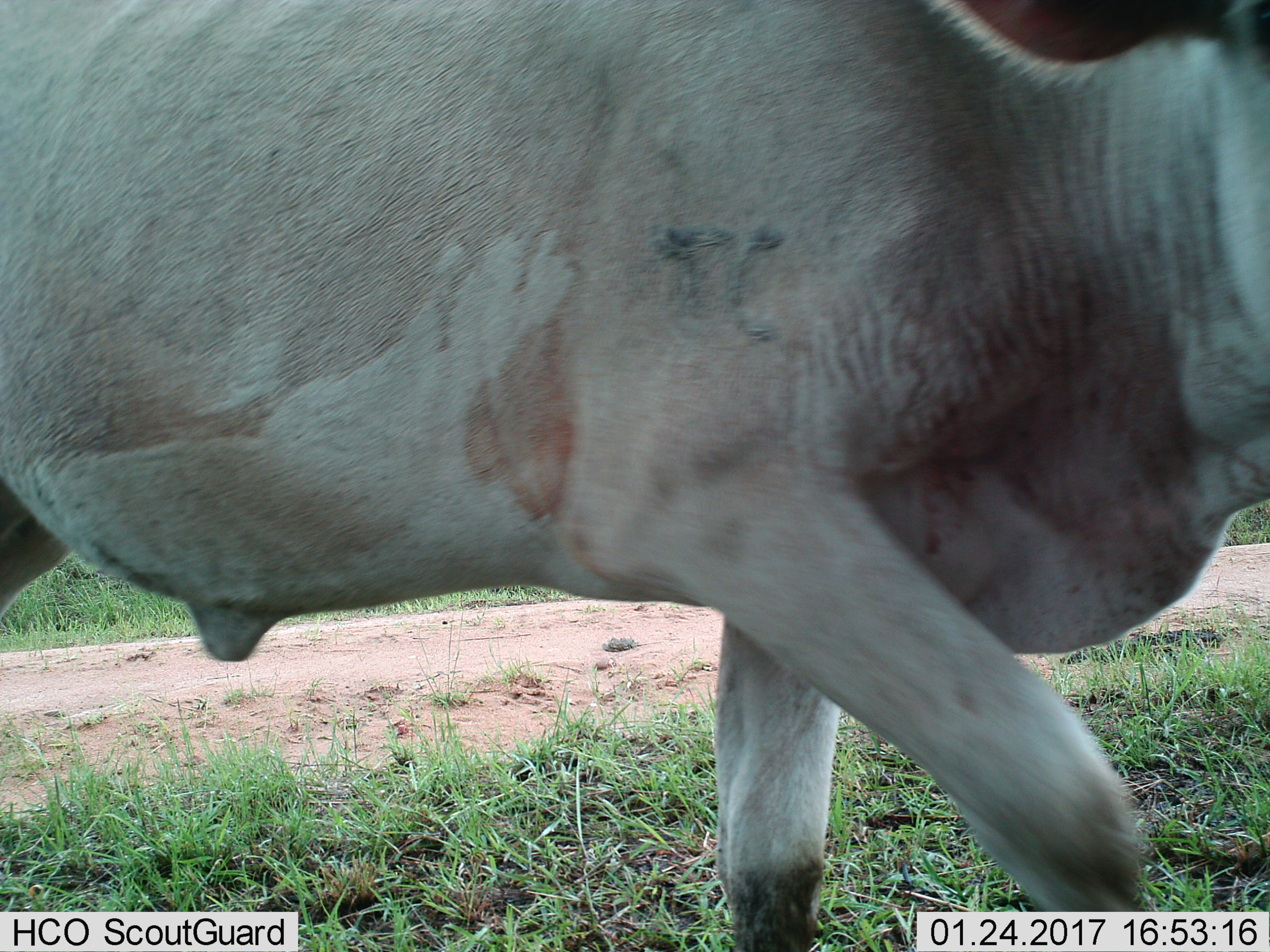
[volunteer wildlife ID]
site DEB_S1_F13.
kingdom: Animalia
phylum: Chordata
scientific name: Vertebrata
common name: domestic animal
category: domesticanimal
Domesticanimal (domestic animal) (Vertebrata), count 1. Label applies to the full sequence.